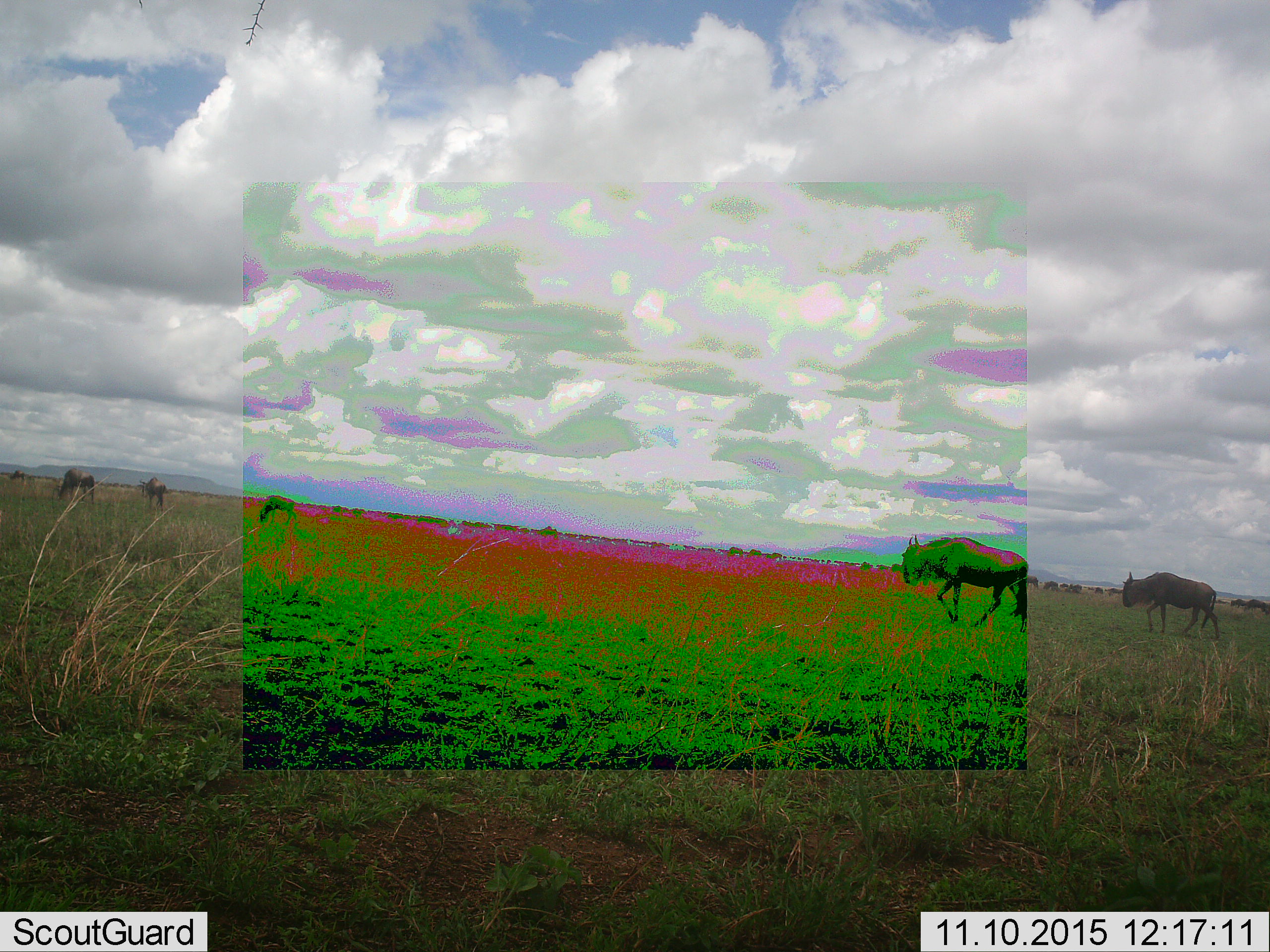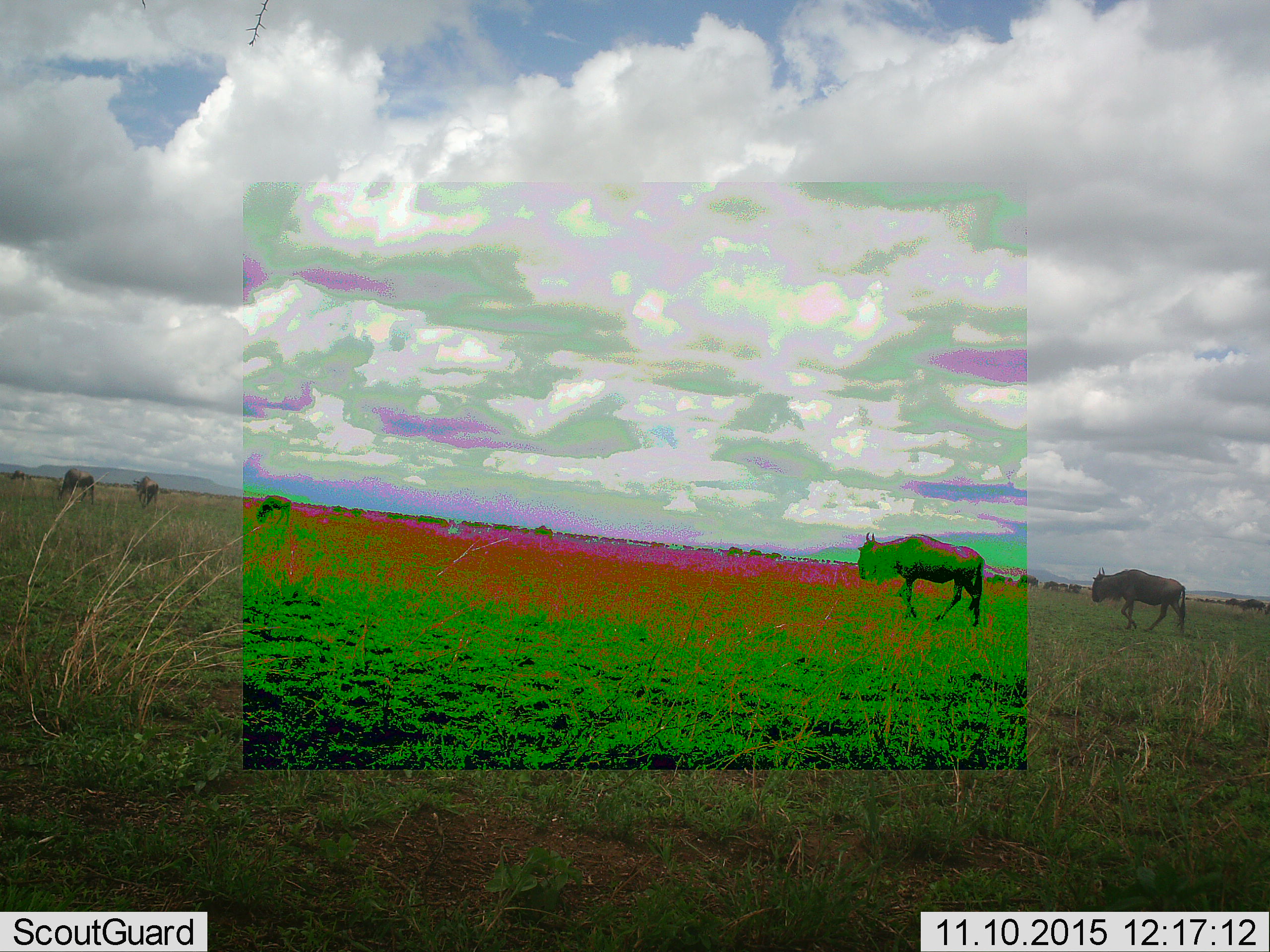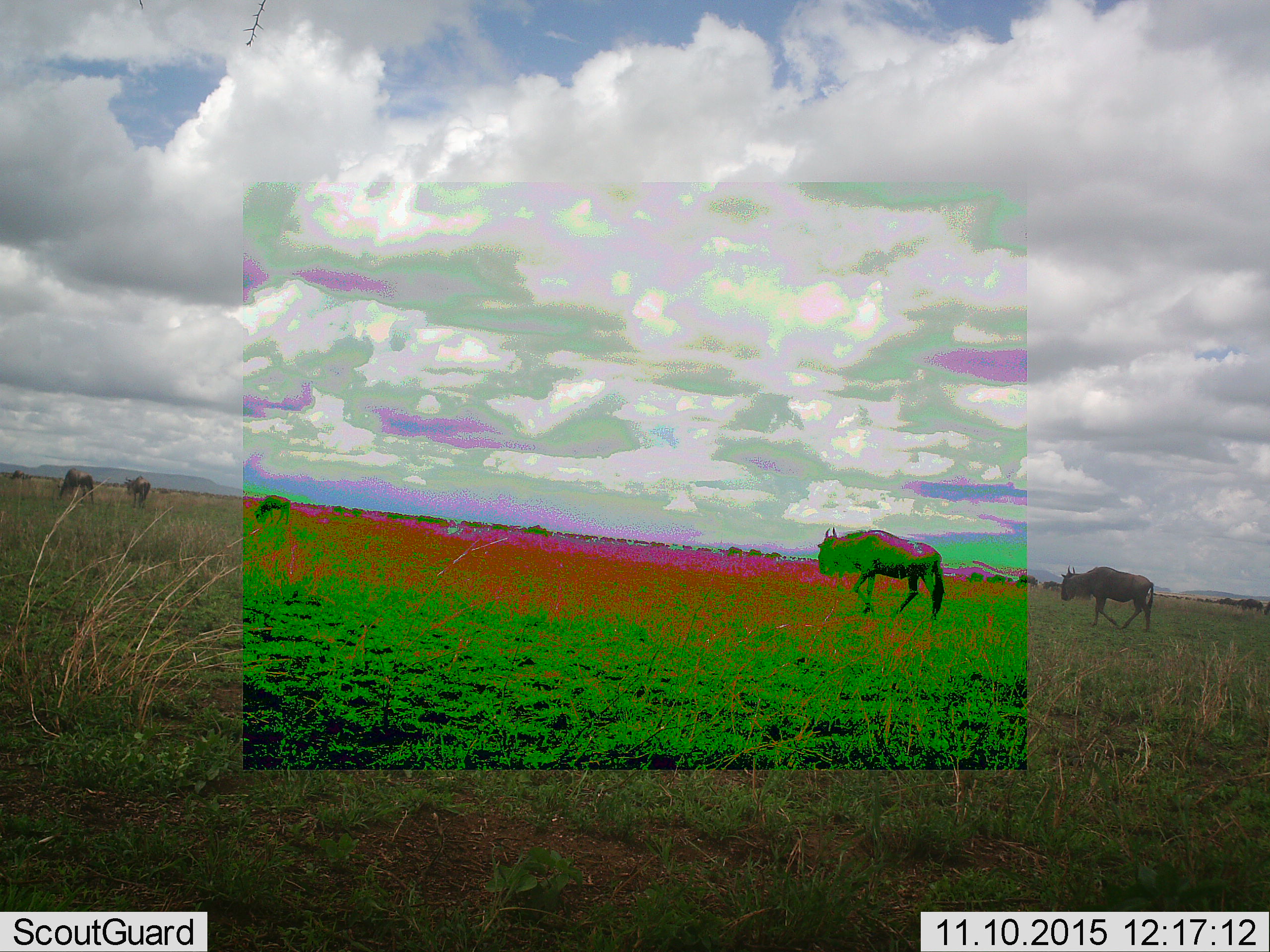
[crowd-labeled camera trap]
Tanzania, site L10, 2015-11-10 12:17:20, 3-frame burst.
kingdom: Animalia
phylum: Chordata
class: Mammalia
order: Artiodactyla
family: Bovidae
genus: Connochaetes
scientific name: Connochaetes taurinus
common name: blue wildebeest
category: wildebeest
Wildebeest (blue wildebeest) (Connochaetes taurinus), count 11-50. Behavior (volunteer vote fractions): standing 20%, resting 0%, moving 90%, interacting 0%. Young present (vote fraction): 0%. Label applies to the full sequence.